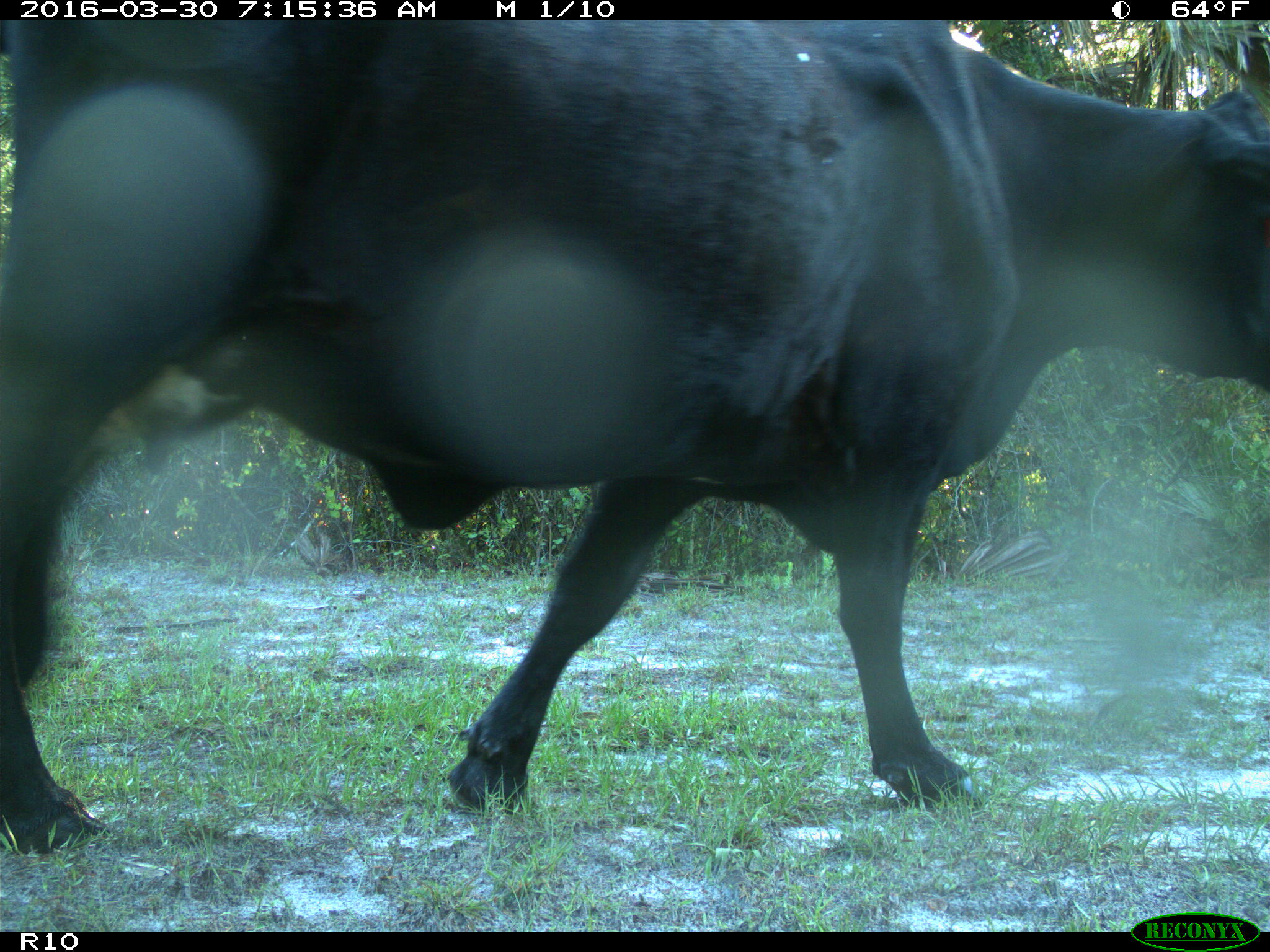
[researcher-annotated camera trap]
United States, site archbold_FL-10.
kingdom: Animalia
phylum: Chordata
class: Mammalia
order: Artiodactyla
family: Bovidae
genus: Bos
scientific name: Bos taurus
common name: domestic cow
Bos taurus (domestic cow).